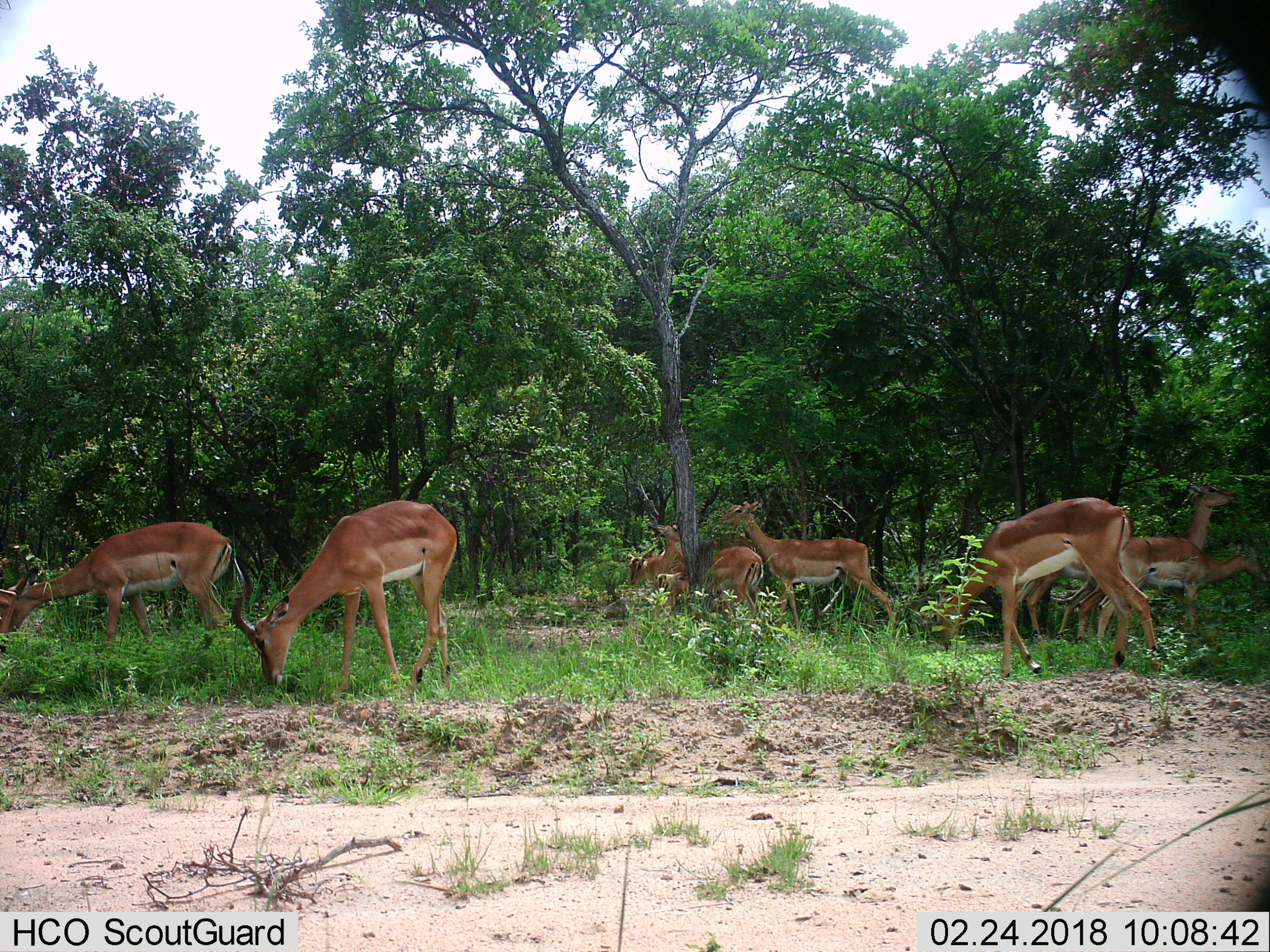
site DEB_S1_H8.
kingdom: Animalia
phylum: Chordata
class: Mammalia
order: Artiodactyla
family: Bovidae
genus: Aepyceros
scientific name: Aepyceros melampus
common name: impala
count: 10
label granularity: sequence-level